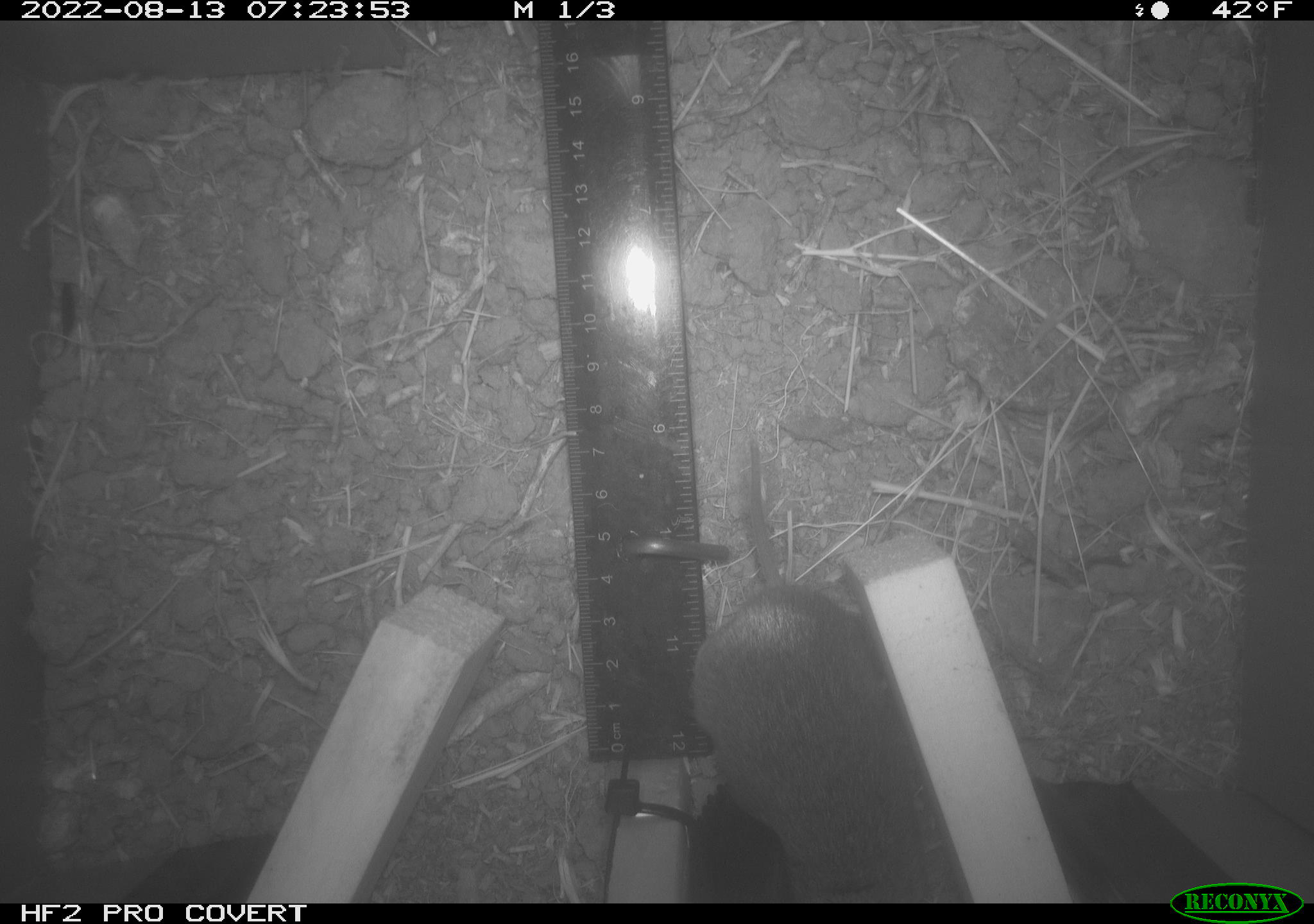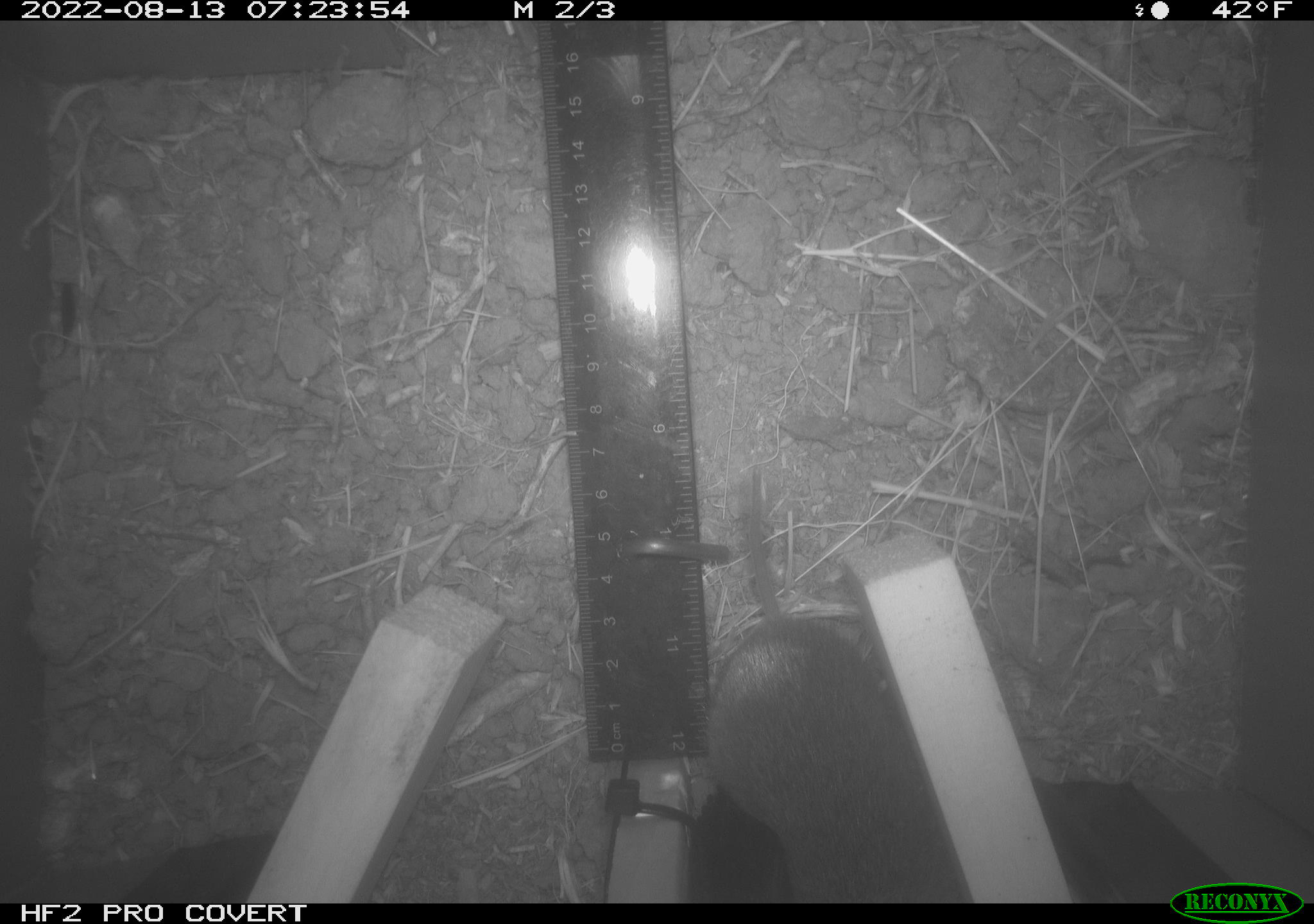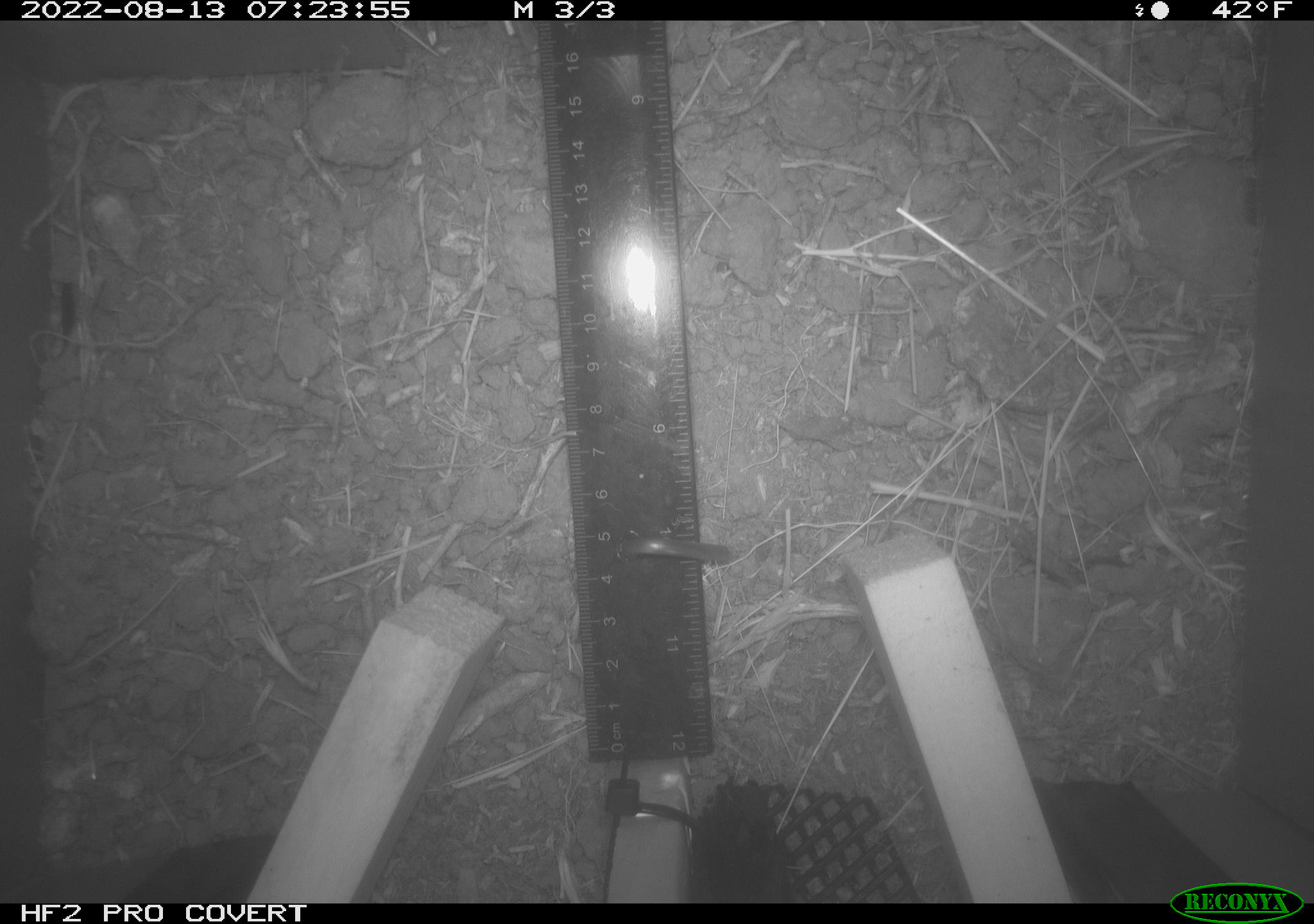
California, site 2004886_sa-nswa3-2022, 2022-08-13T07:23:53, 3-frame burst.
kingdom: Animalia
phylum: Chordata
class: Mammalia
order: Rodentia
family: Cricetidae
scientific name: Cricetidae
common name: hamsters, voles, lemmings, and allies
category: cricetidae family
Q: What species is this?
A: Cricetidae family (hamsters, voles, lemmings, and allies) (Cricetidae).